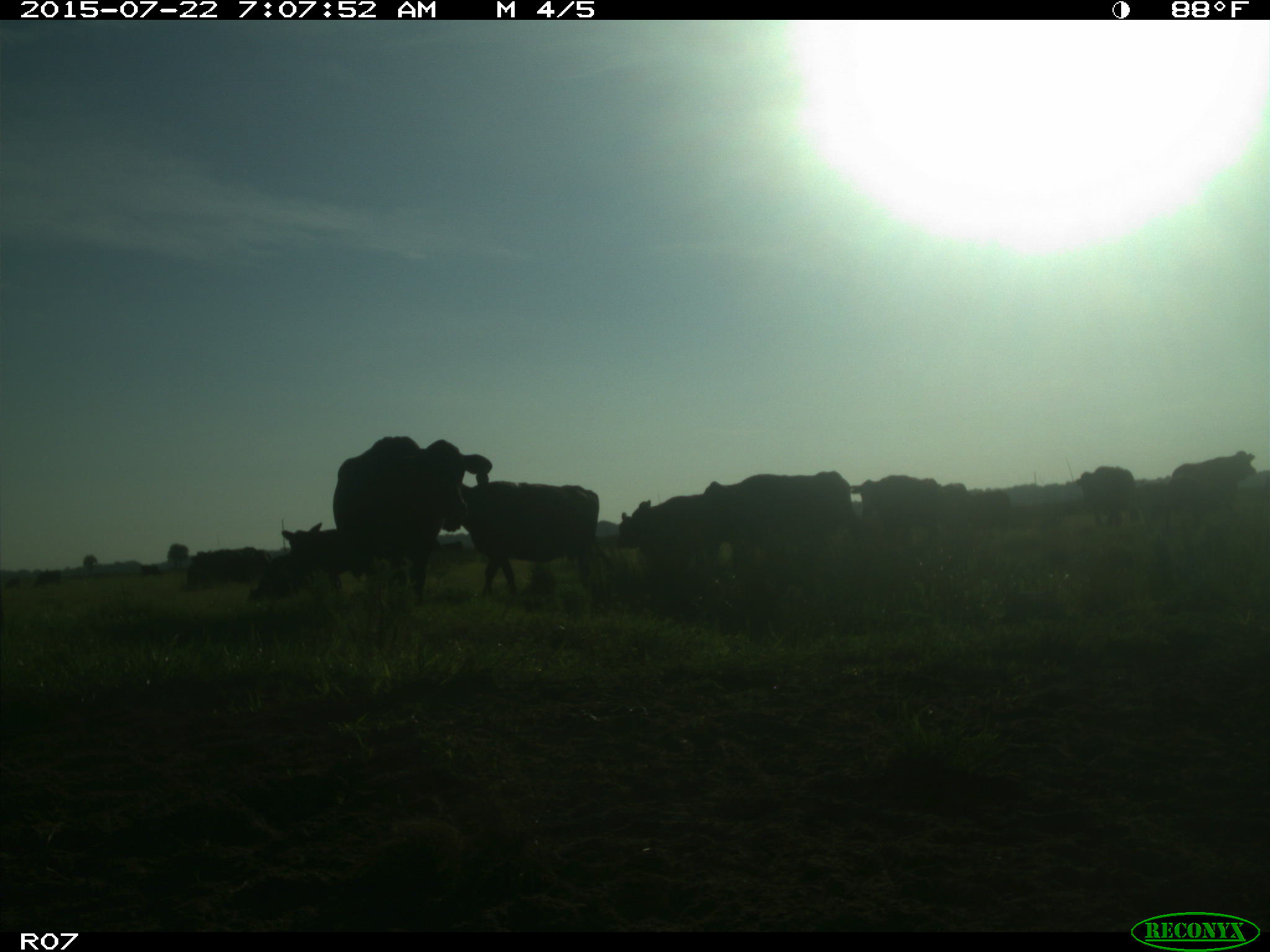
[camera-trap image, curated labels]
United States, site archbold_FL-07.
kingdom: Animalia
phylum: Chordata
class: Mammalia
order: Artiodactyla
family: Cervidae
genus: Odocoileus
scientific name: Odocoileus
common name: deer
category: unidentified deer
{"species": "unidentified deer (deer) (Odocoileus)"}